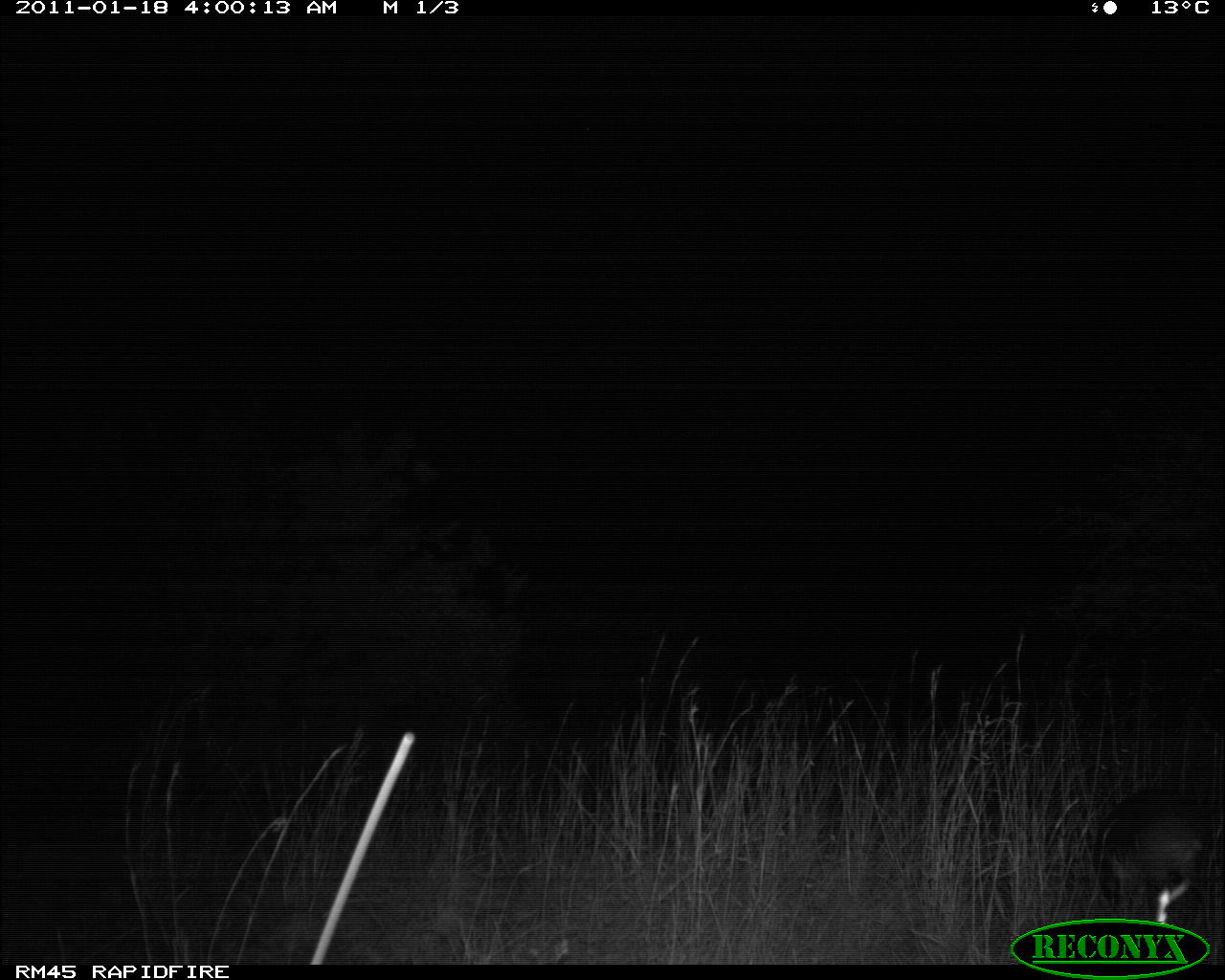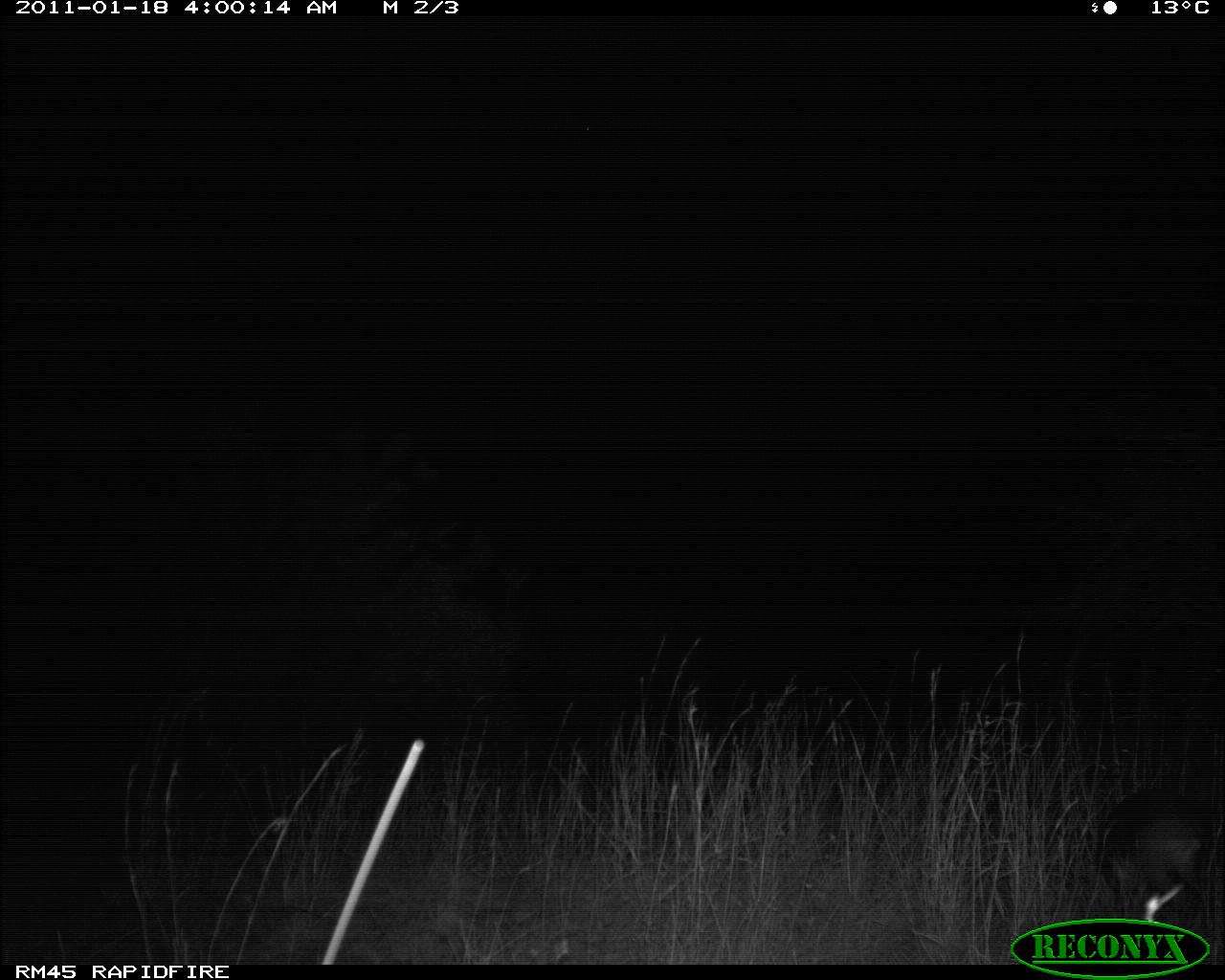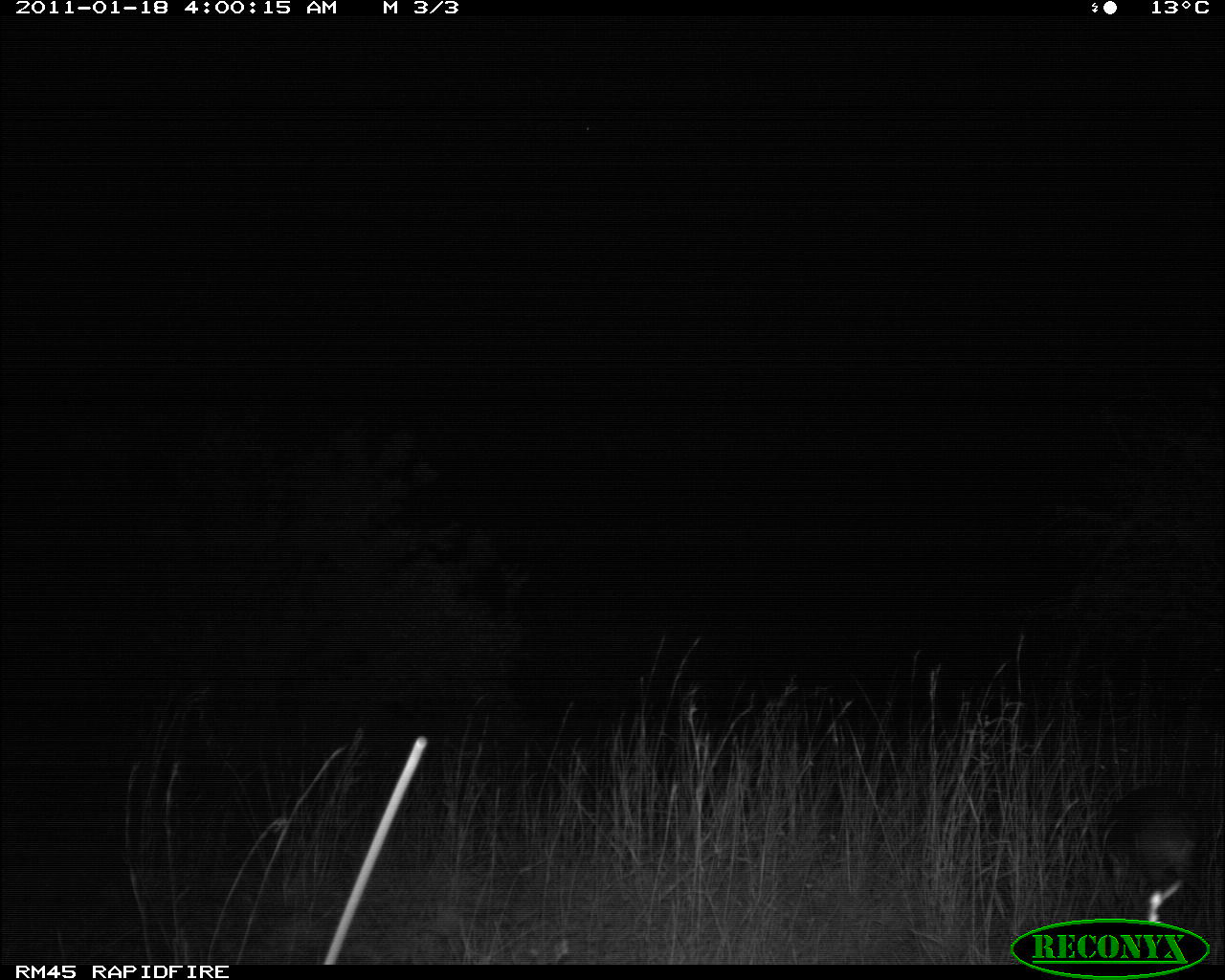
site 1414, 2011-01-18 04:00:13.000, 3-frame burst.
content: unidentified animal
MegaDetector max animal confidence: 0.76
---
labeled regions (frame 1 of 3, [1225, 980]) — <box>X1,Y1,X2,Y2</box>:
unknown: <box>1092,788,1222,924</box>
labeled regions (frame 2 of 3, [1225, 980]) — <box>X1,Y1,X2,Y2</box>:
unknown: <box>1092,788,1220,924</box>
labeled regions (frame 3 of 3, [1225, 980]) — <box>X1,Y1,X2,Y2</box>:
unknown: <box>1099,784,1225,922</box>